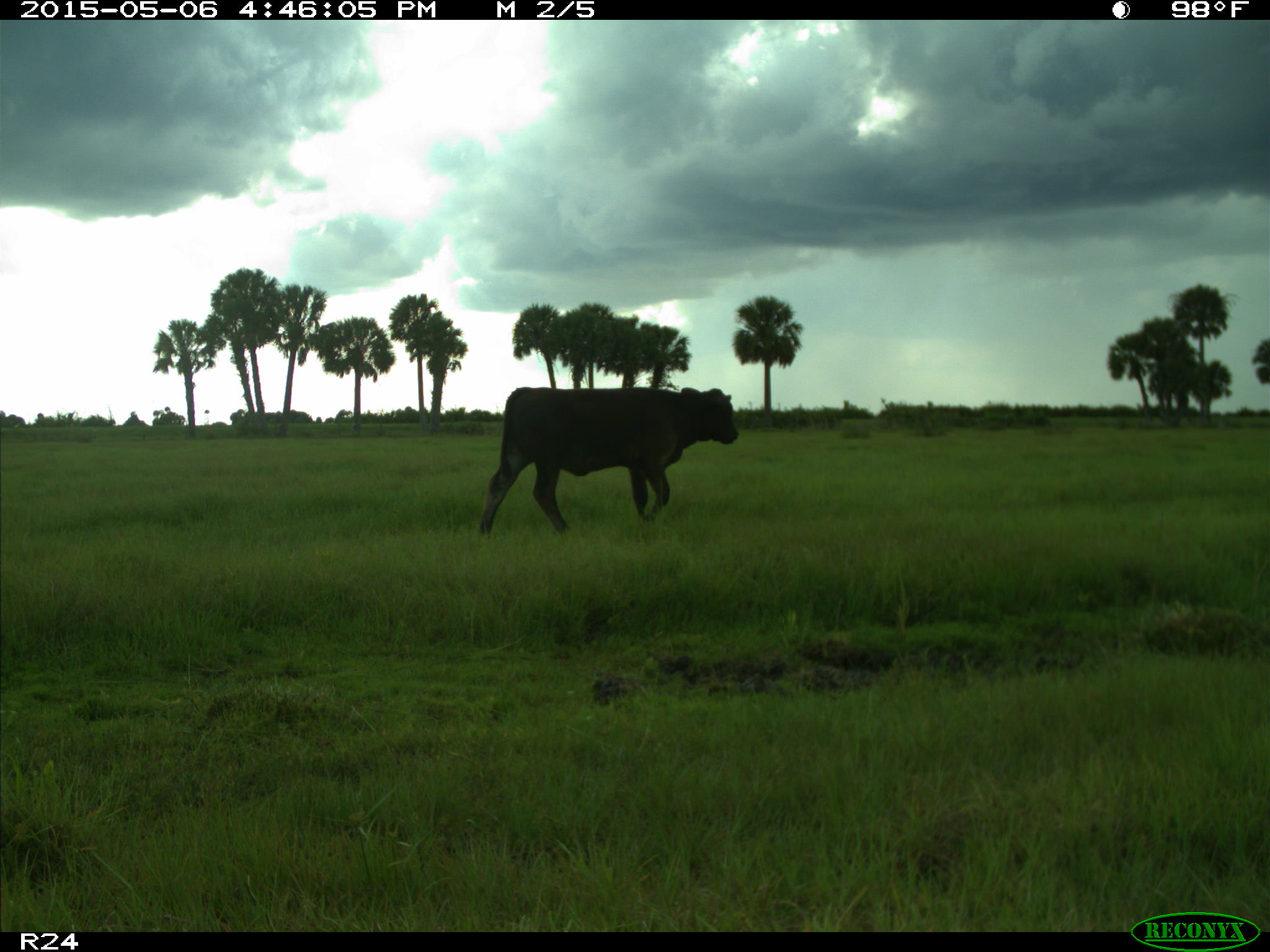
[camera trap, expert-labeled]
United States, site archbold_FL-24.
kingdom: Animalia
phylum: Chordata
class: Mammalia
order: Artiodactyla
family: Bovidae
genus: Bos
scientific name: Bos taurus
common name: domestic cow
Bos taurus (domestic cow).